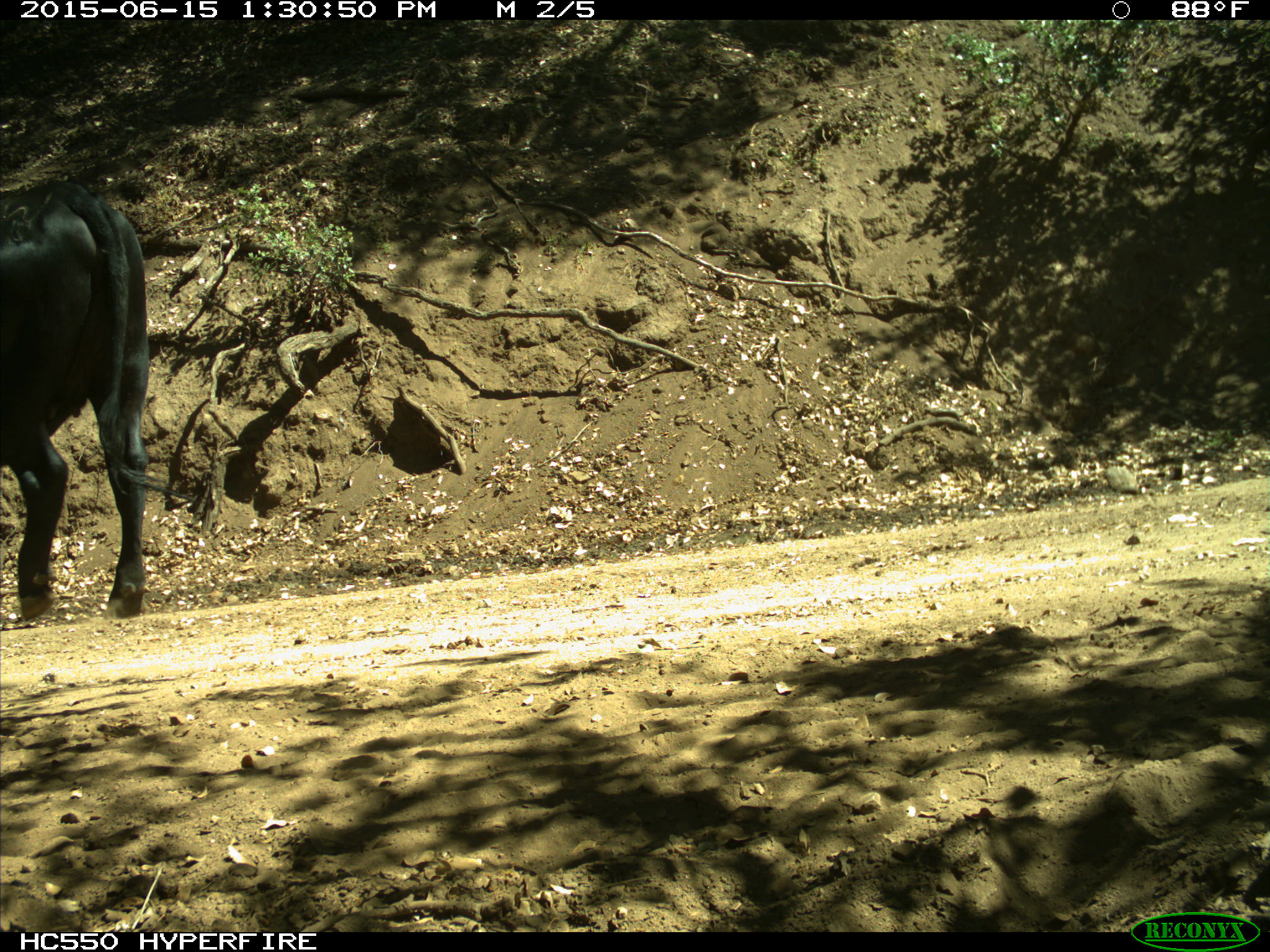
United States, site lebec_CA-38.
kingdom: Animalia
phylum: Chordata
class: Mammalia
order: Artiodactyla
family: Bovidae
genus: Bos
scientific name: Bos taurus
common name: domestic cow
Bos taurus (domestic cow).